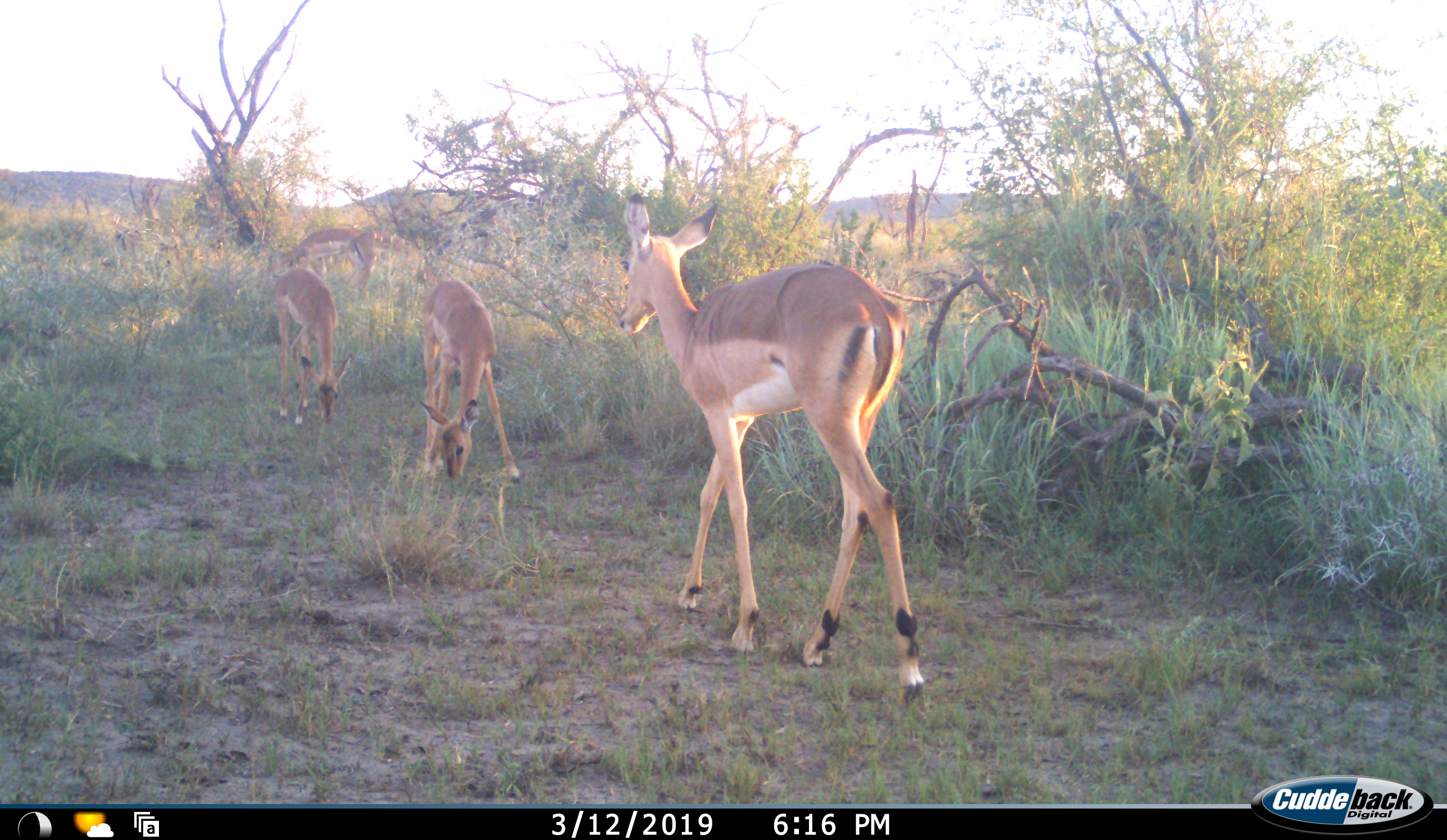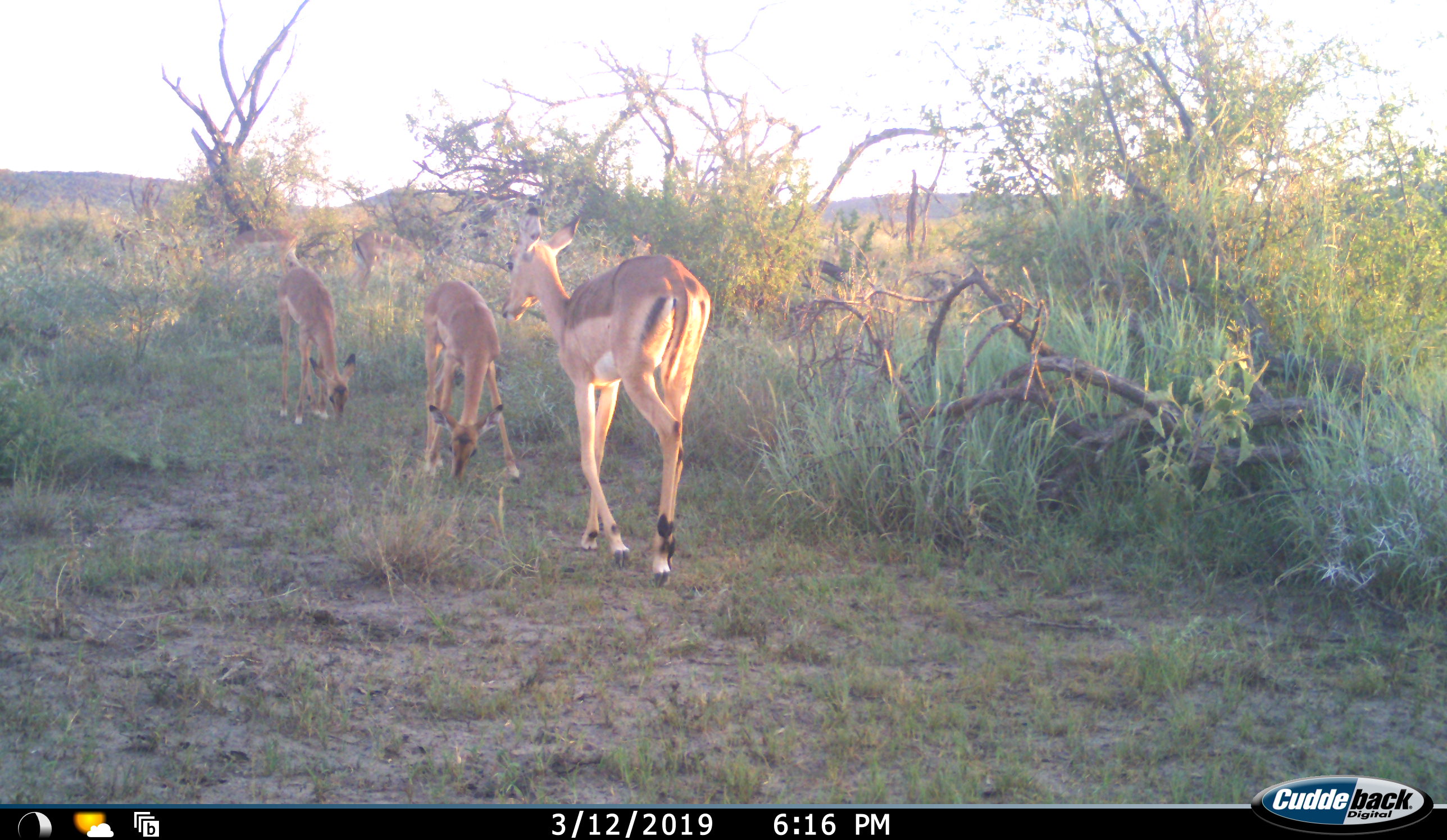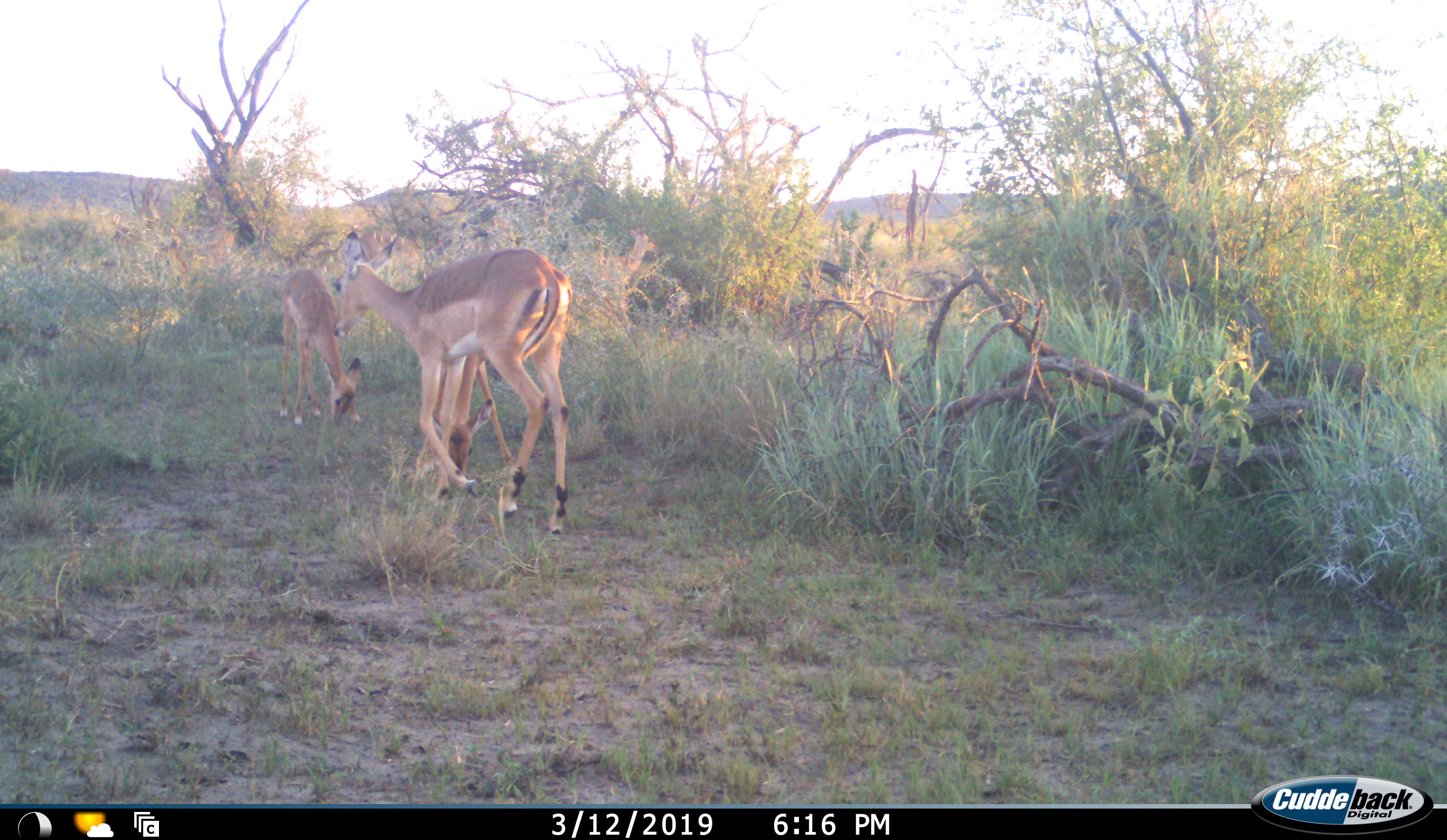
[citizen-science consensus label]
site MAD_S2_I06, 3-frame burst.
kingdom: Animalia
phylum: Chordata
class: Mammalia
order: Artiodactyla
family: Bovidae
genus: Aepyceros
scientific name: Aepyceros melampus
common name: impala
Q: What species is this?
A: Impala (Aepyceros melampus).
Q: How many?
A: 5.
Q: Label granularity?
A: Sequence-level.